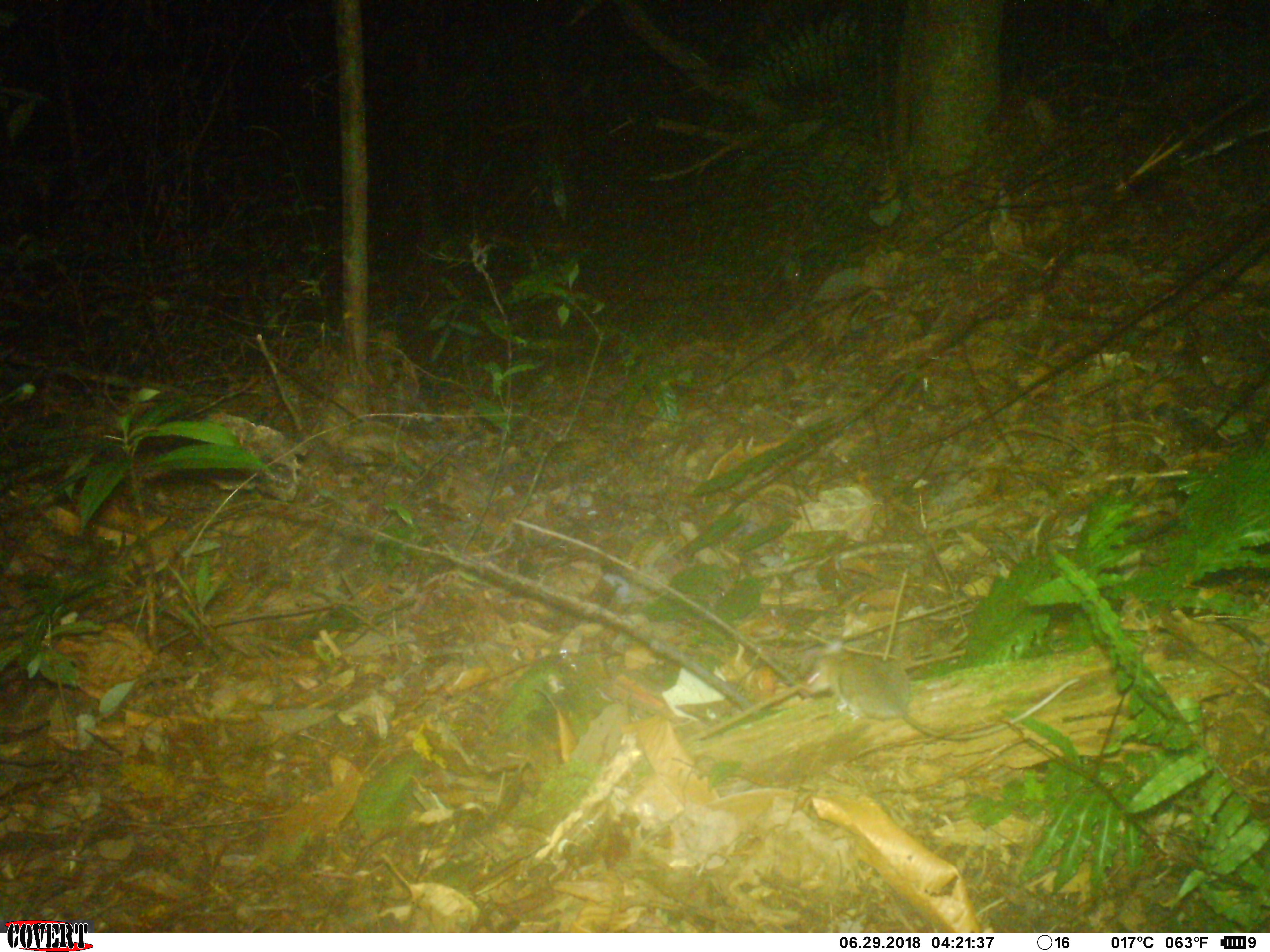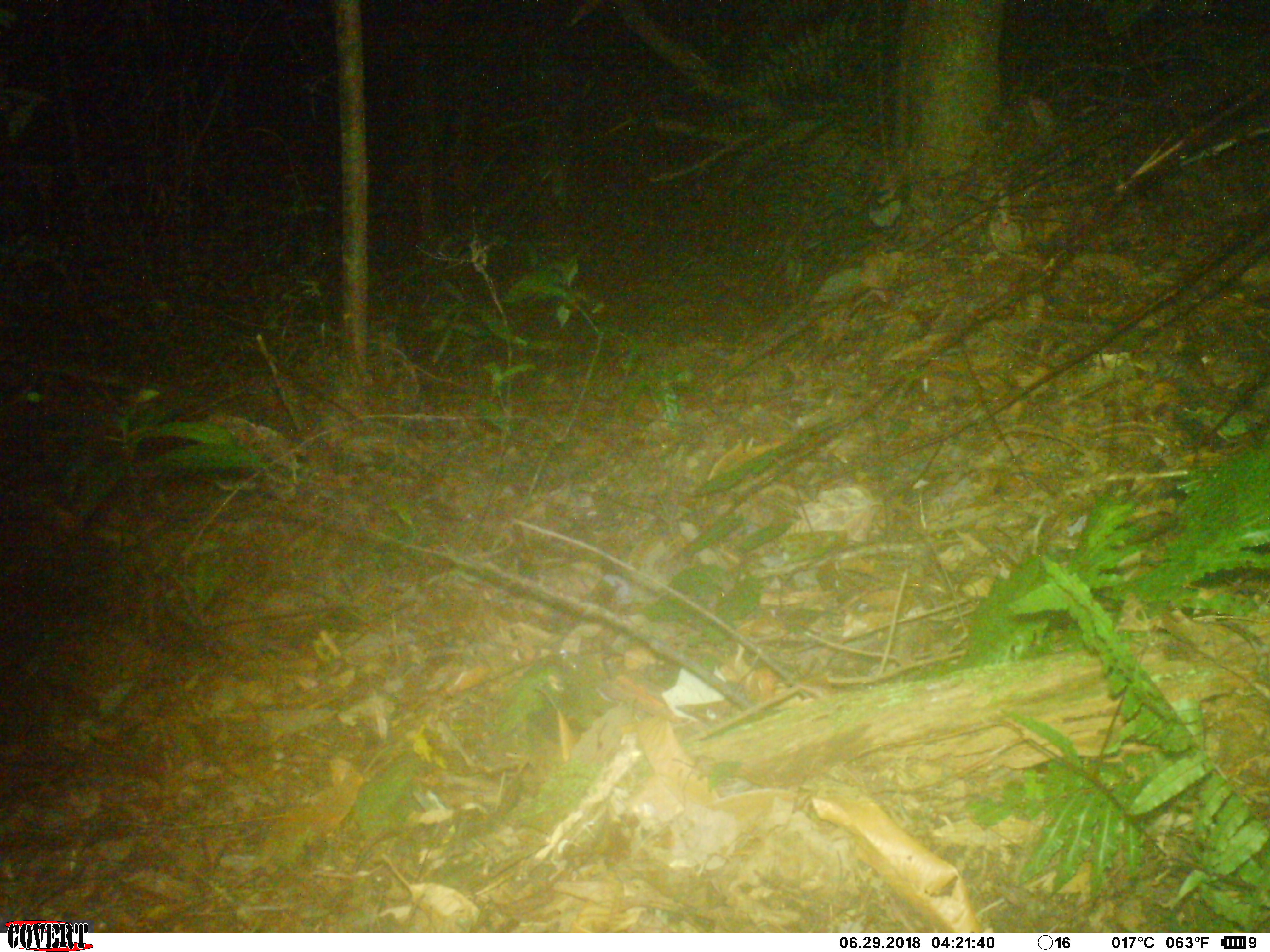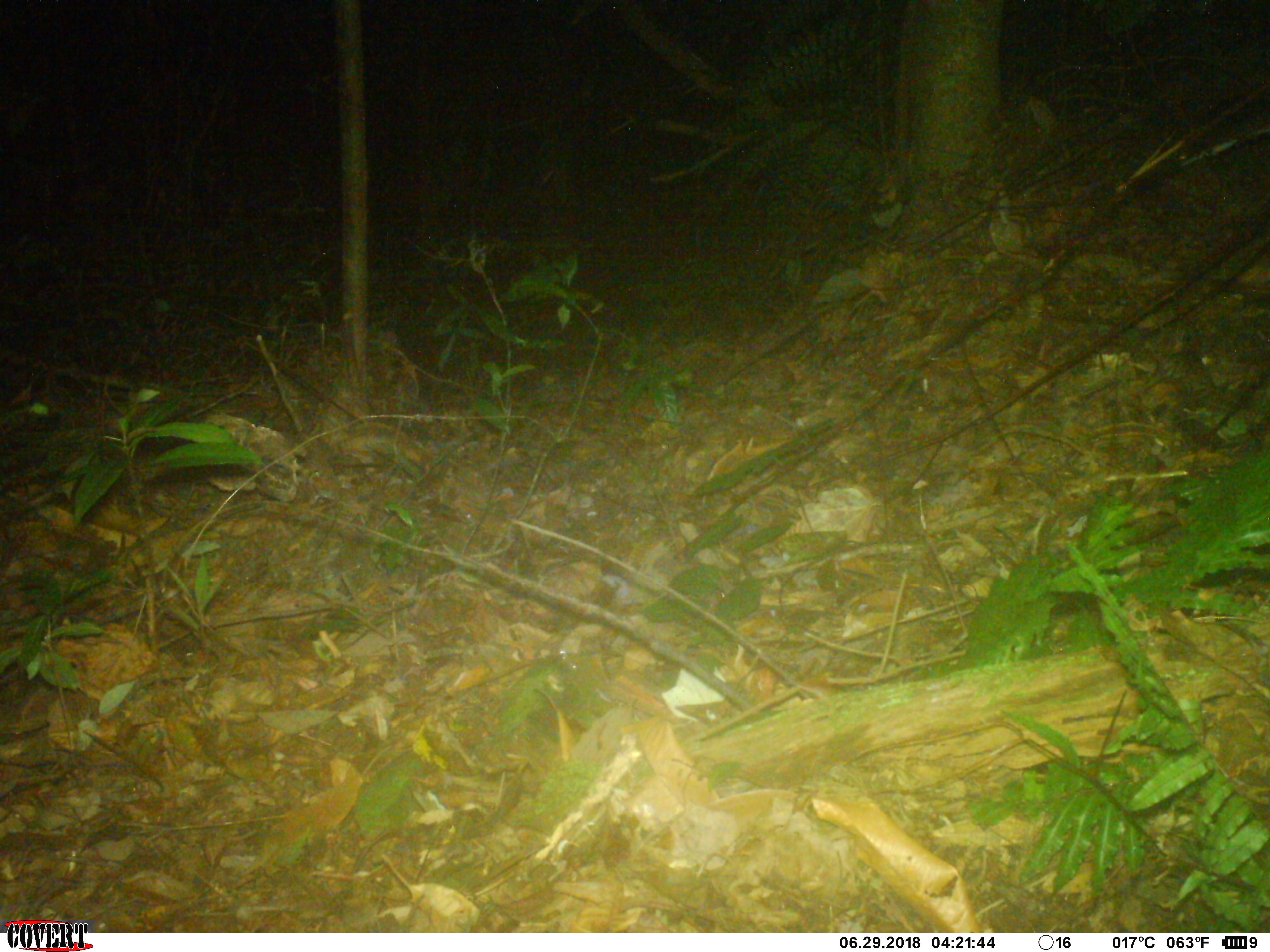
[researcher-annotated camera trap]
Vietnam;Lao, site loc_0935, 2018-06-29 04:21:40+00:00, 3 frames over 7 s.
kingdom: Animalia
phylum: Chordata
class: Mammalia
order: Rodentia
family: Muridae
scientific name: Muridae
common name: old-world mice and rats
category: unidentified murid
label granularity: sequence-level